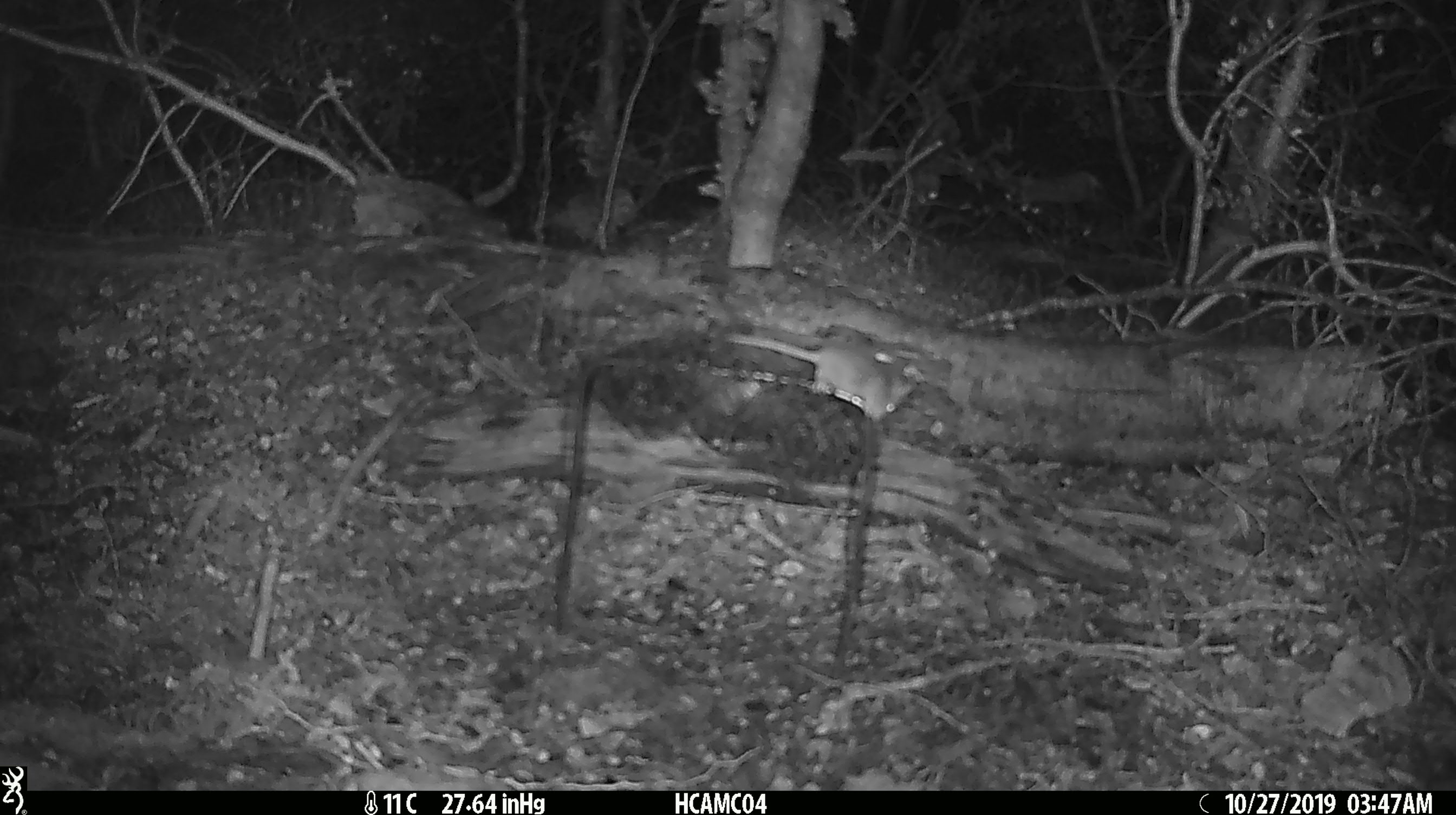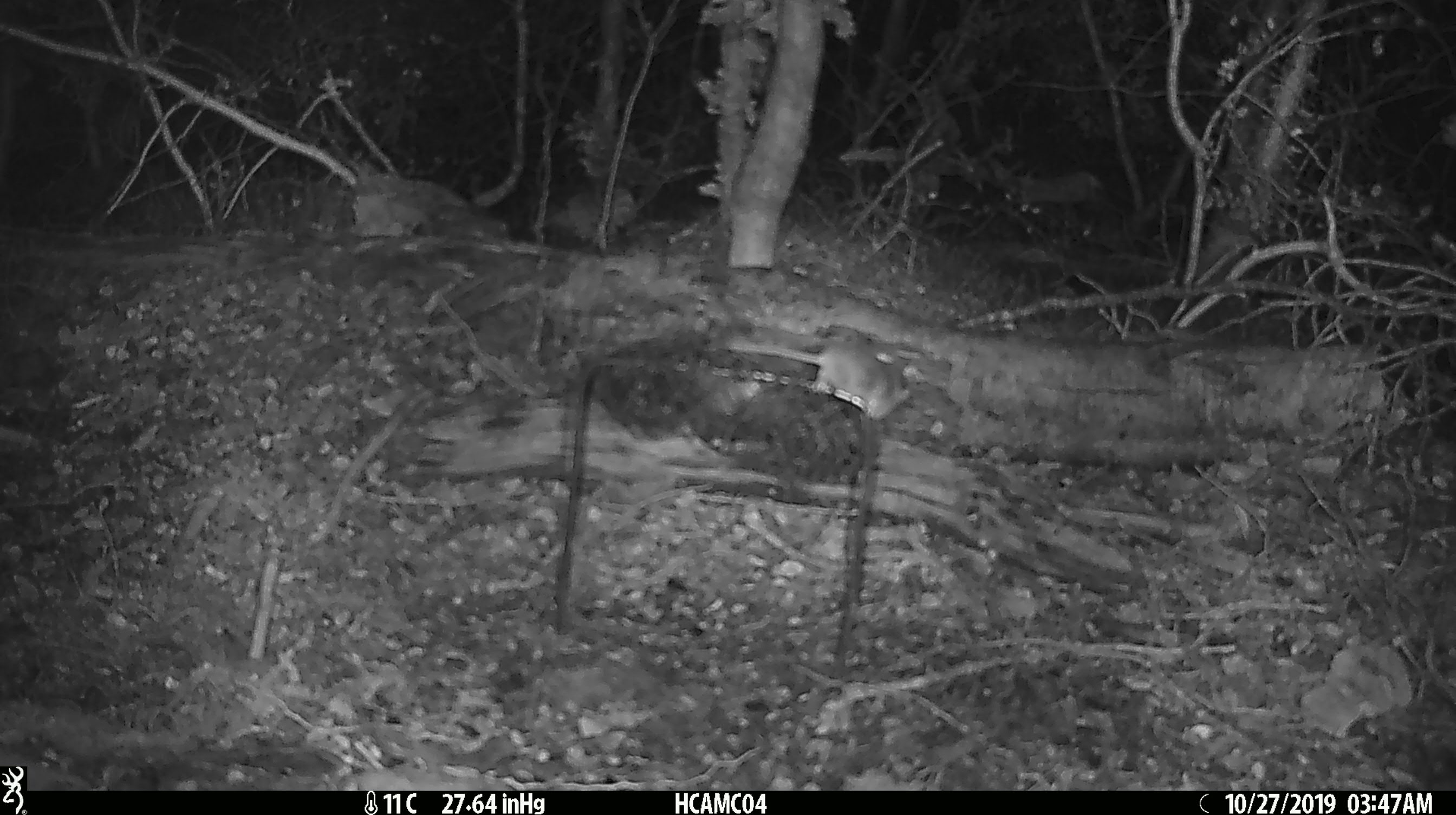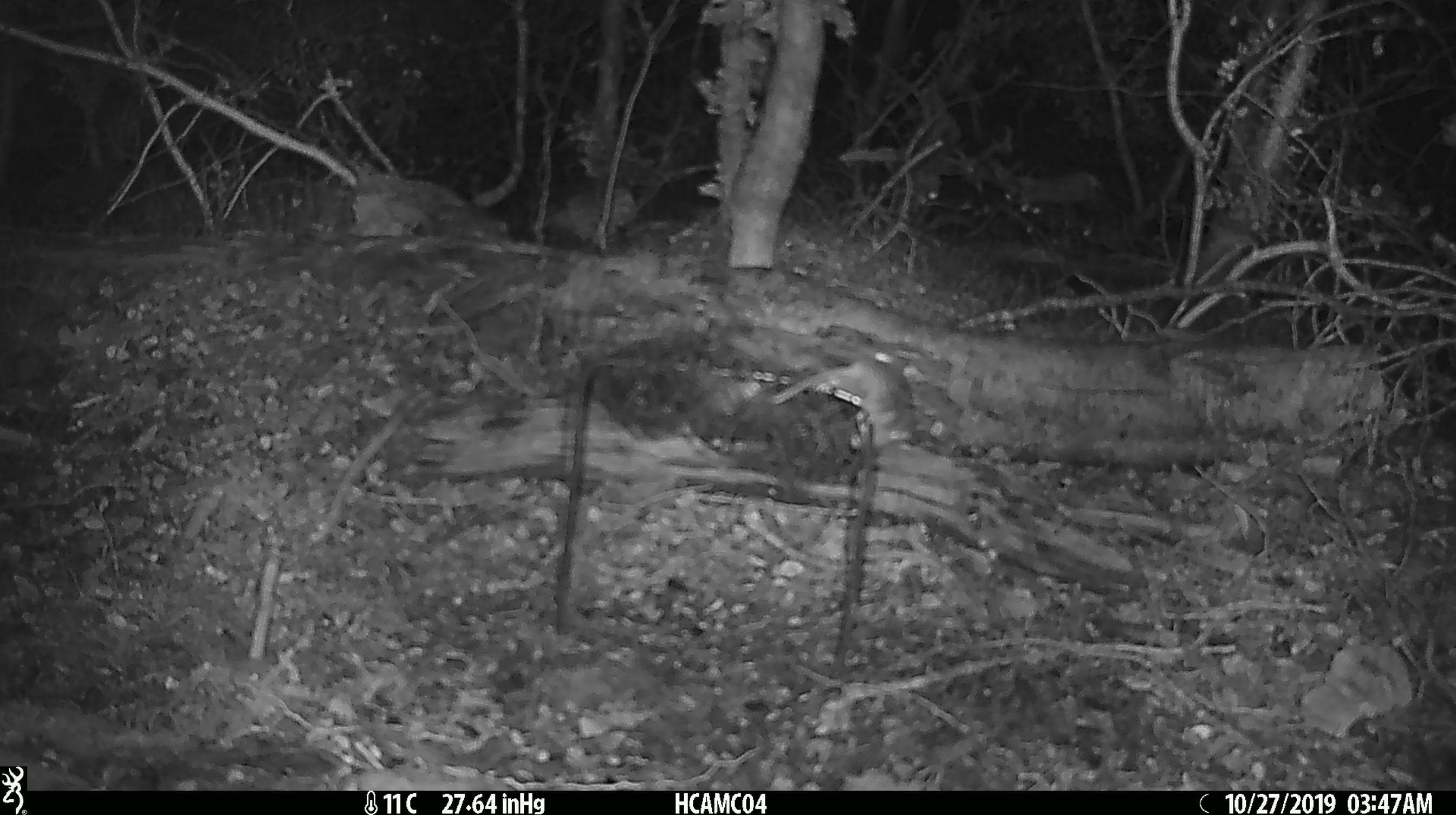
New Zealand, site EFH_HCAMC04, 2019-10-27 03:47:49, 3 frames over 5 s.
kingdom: Animalia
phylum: Chordata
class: Mammalia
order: Rodentia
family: Muridae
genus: Mus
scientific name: Mus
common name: mouse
Mouse (Mus).